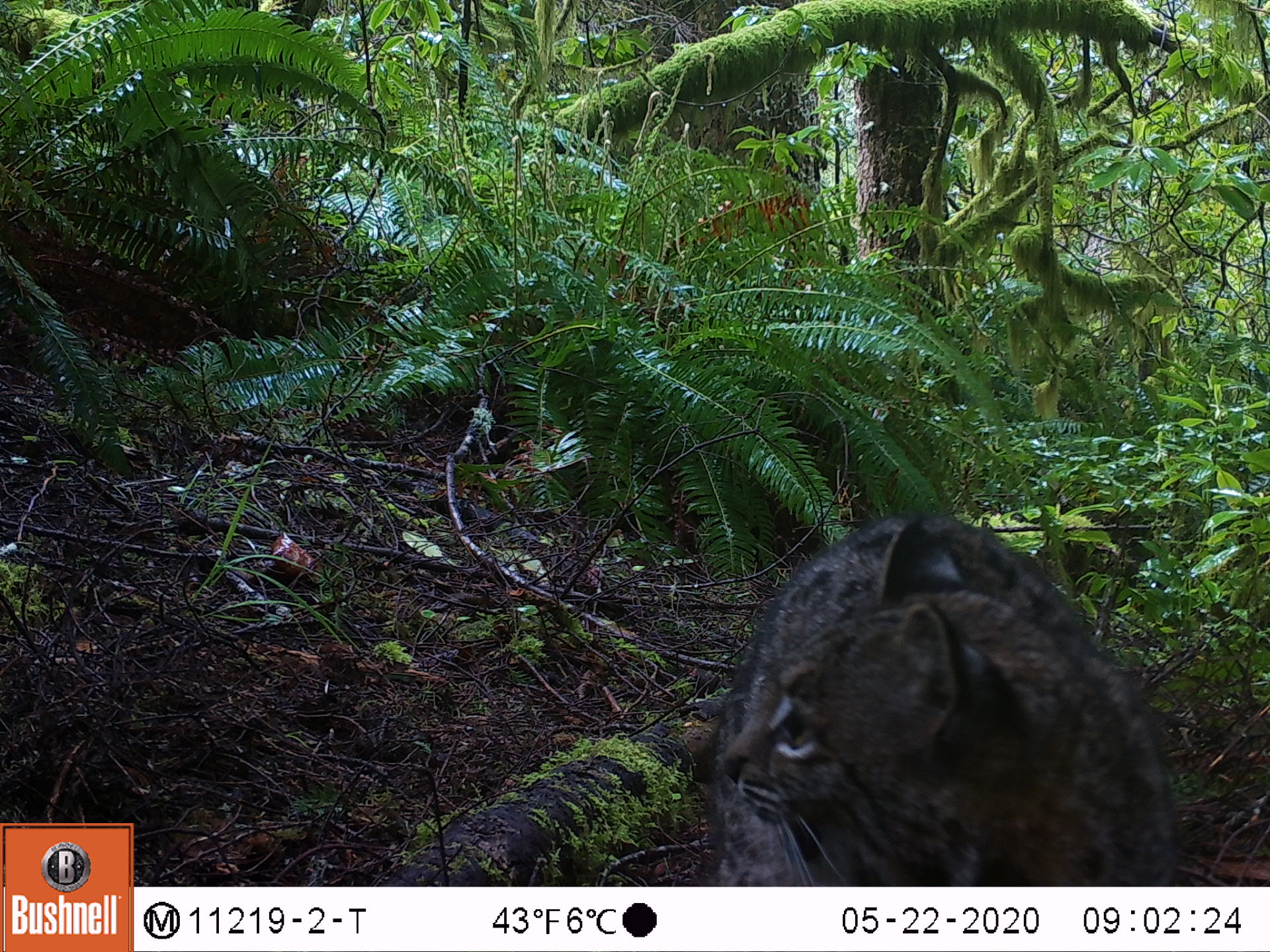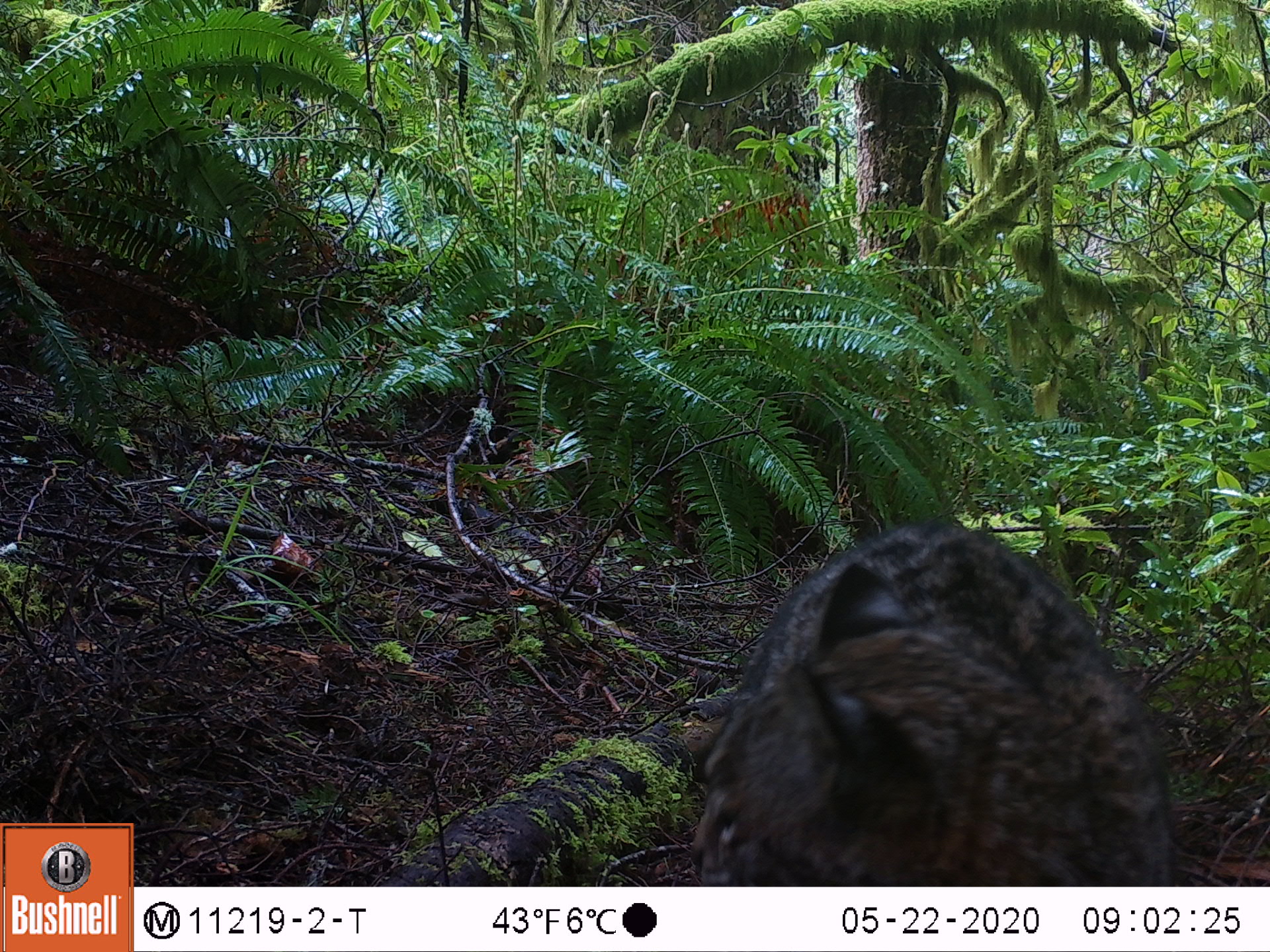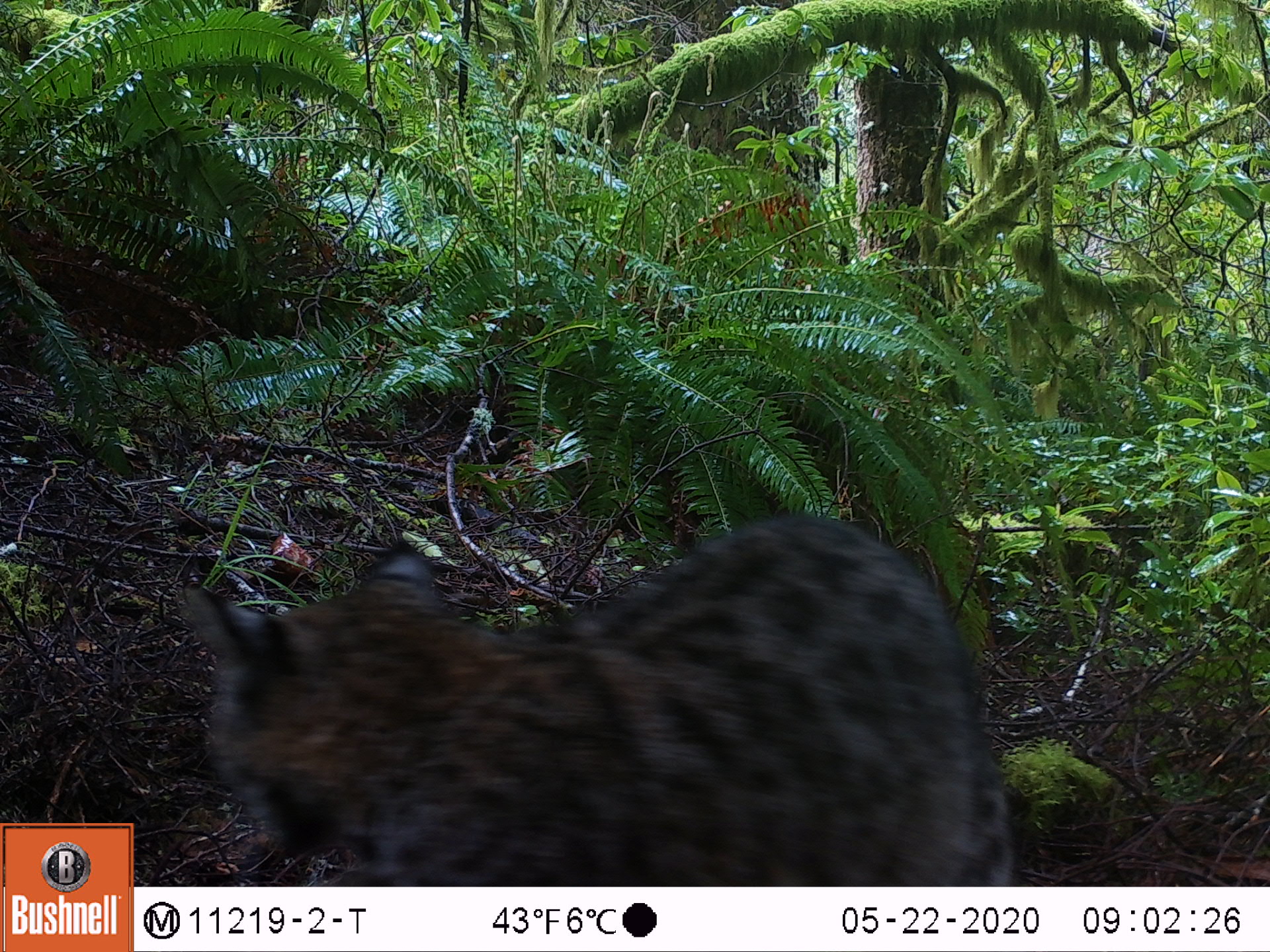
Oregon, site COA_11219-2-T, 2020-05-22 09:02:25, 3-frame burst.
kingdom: Animalia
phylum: Chordata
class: Mammalia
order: Carnivora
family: Felidae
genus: Lynx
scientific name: Lynx rufus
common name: bobcat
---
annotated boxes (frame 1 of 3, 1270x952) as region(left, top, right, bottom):
bobcat: region(671, 491, 1200, 885)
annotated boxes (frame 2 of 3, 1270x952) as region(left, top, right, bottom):
bobcat: region(656, 503, 1202, 882)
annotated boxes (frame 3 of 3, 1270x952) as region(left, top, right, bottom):
bobcat: region(165, 496, 1042, 883)